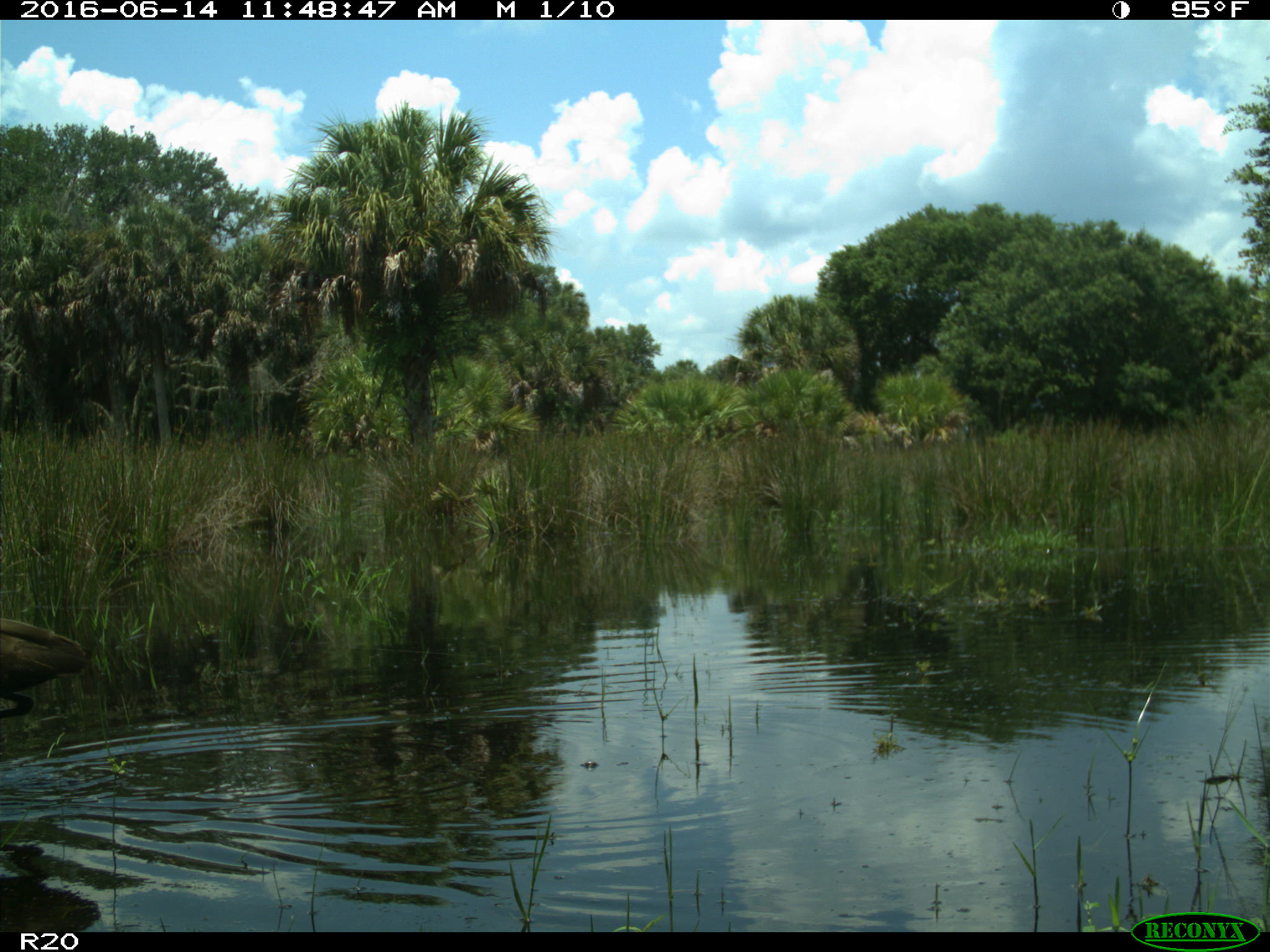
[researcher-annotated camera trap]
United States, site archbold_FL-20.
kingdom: Animalia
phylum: Chordata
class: Aves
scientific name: Aves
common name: birds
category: unidentified bird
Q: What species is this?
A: Unidentified bird (birds) (Aves).